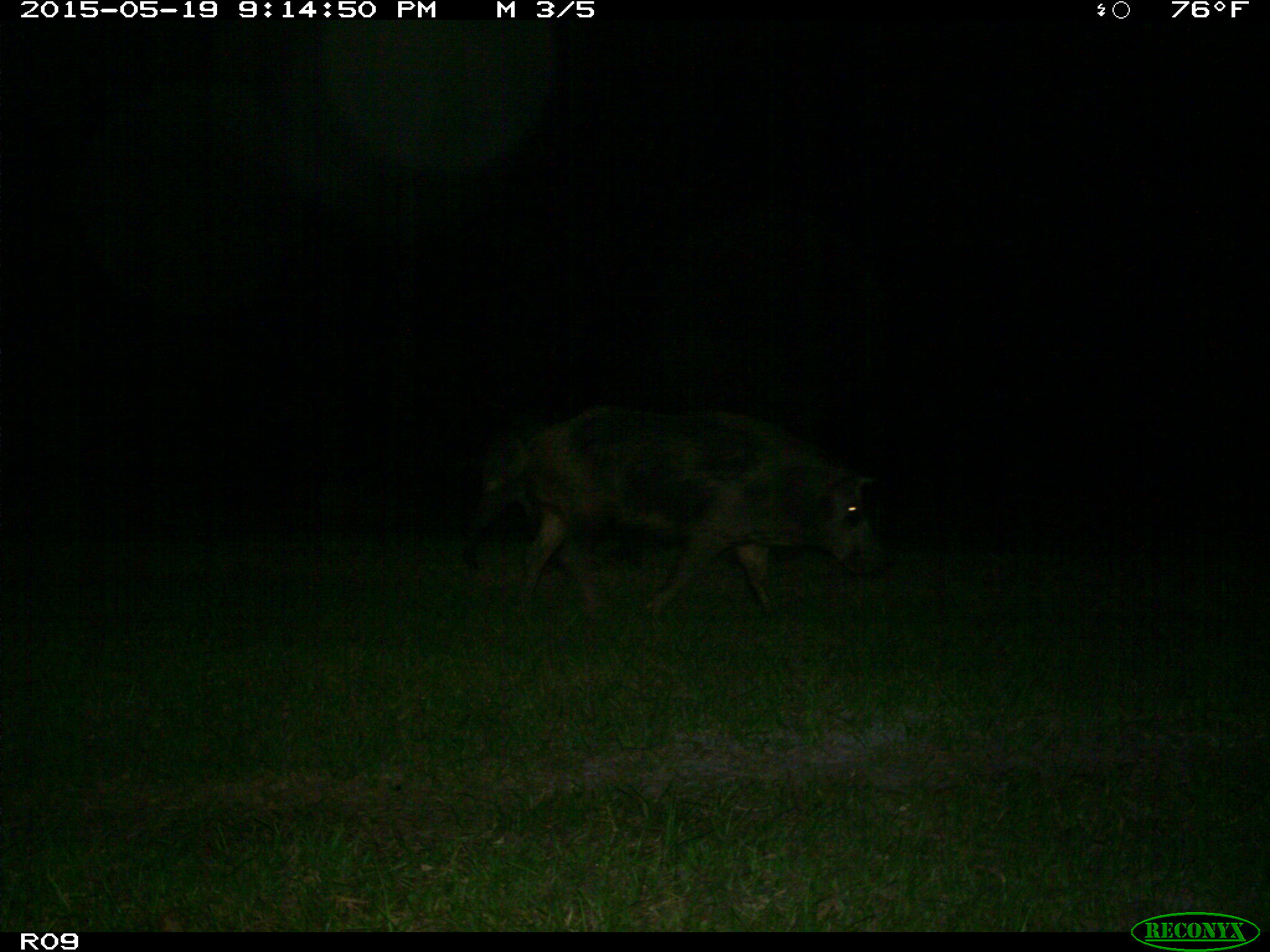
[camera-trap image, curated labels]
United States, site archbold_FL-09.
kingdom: Animalia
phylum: Chordata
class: Mammalia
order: Artiodactyla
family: Suidae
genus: Sus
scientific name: Sus scrofa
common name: wild boar